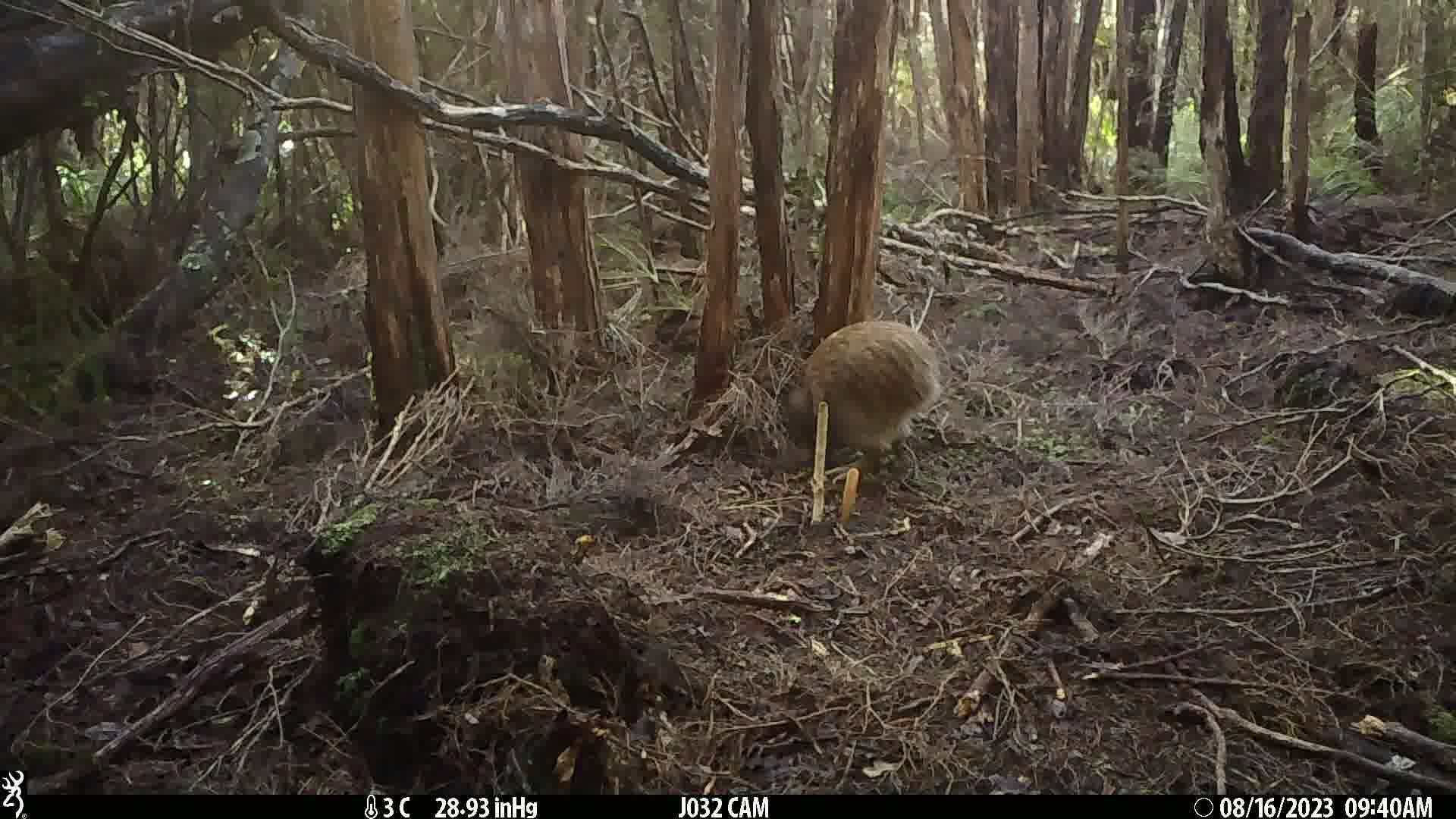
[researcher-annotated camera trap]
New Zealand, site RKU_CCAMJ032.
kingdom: Animalia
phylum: Chordata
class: Aves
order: Apterygiformes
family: Apterygidae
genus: Apteryx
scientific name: Apteryx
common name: kiwi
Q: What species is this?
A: Kiwi (Apteryx).